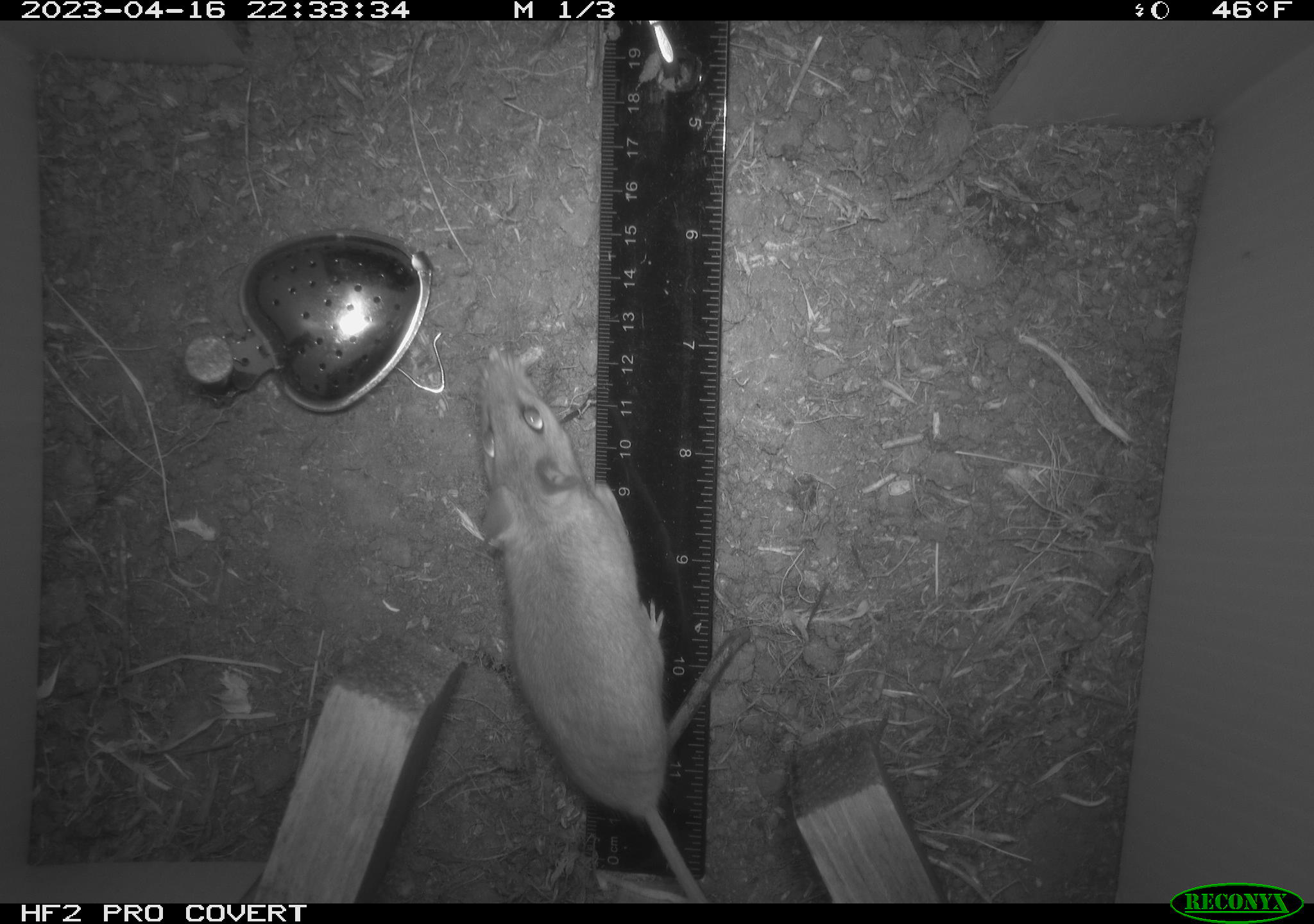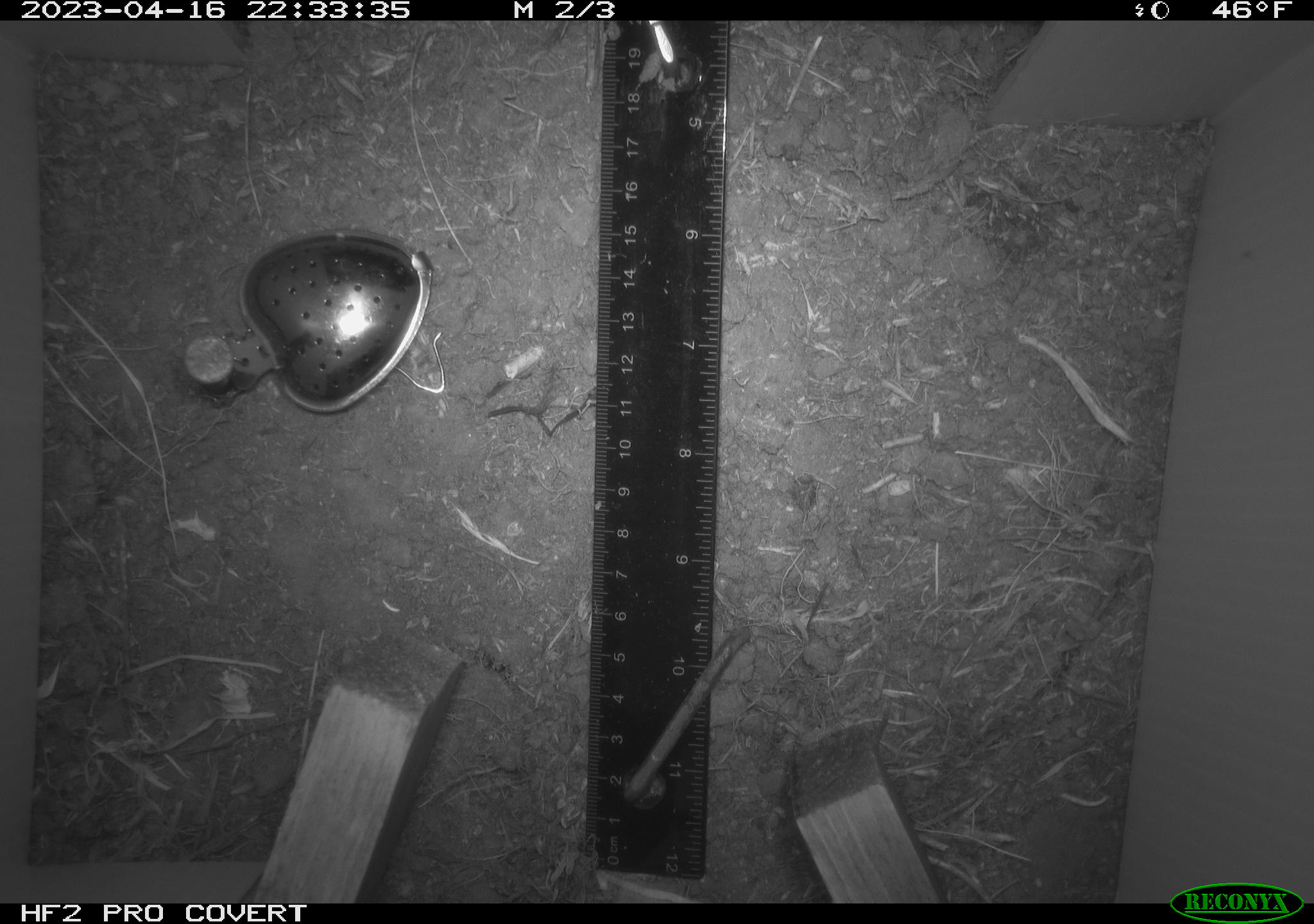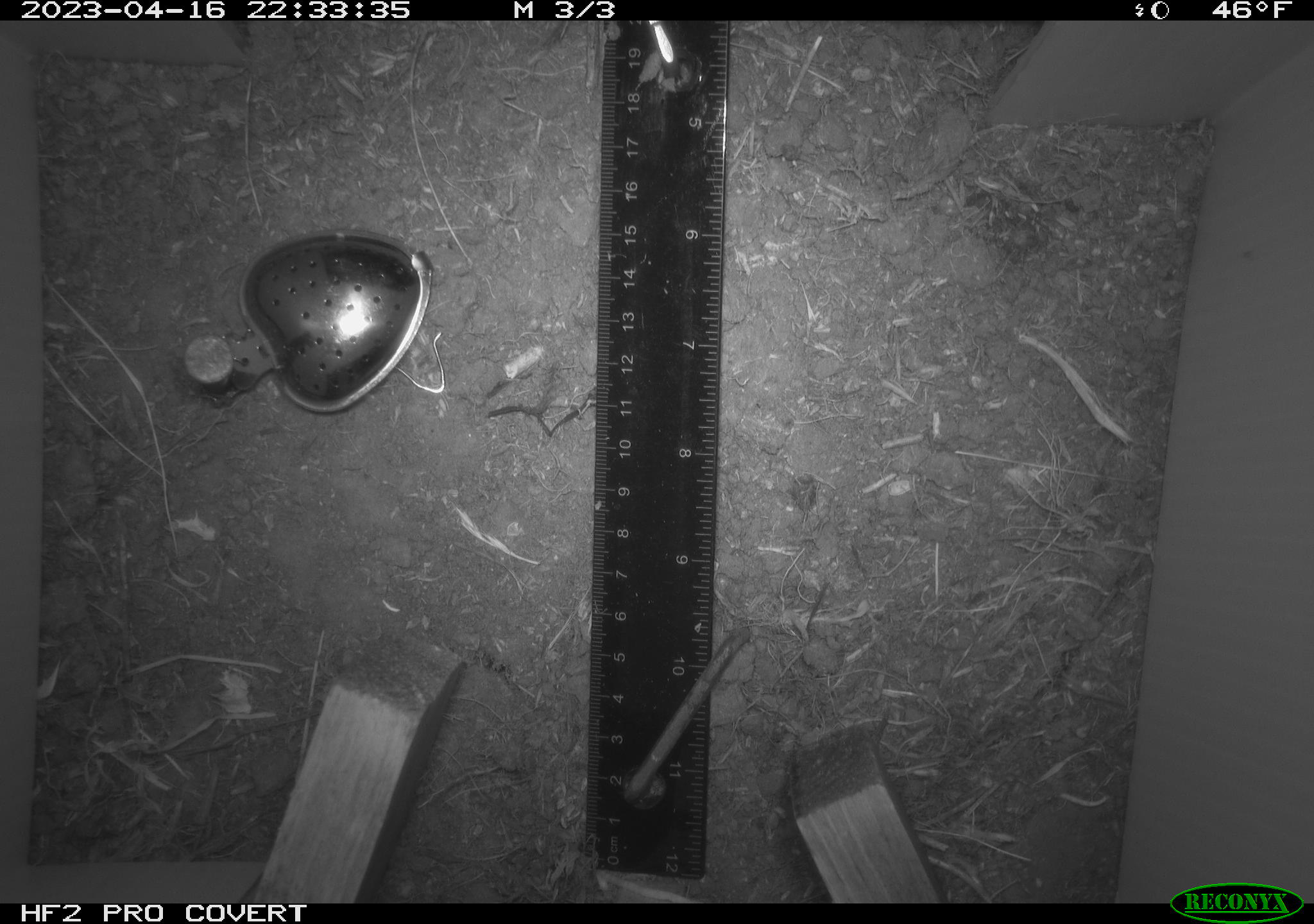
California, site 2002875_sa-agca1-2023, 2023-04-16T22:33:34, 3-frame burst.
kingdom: Animalia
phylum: Chordata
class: Mammalia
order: Rodentia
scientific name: Rodentia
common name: mouse species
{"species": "mouse species (Rodentia)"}